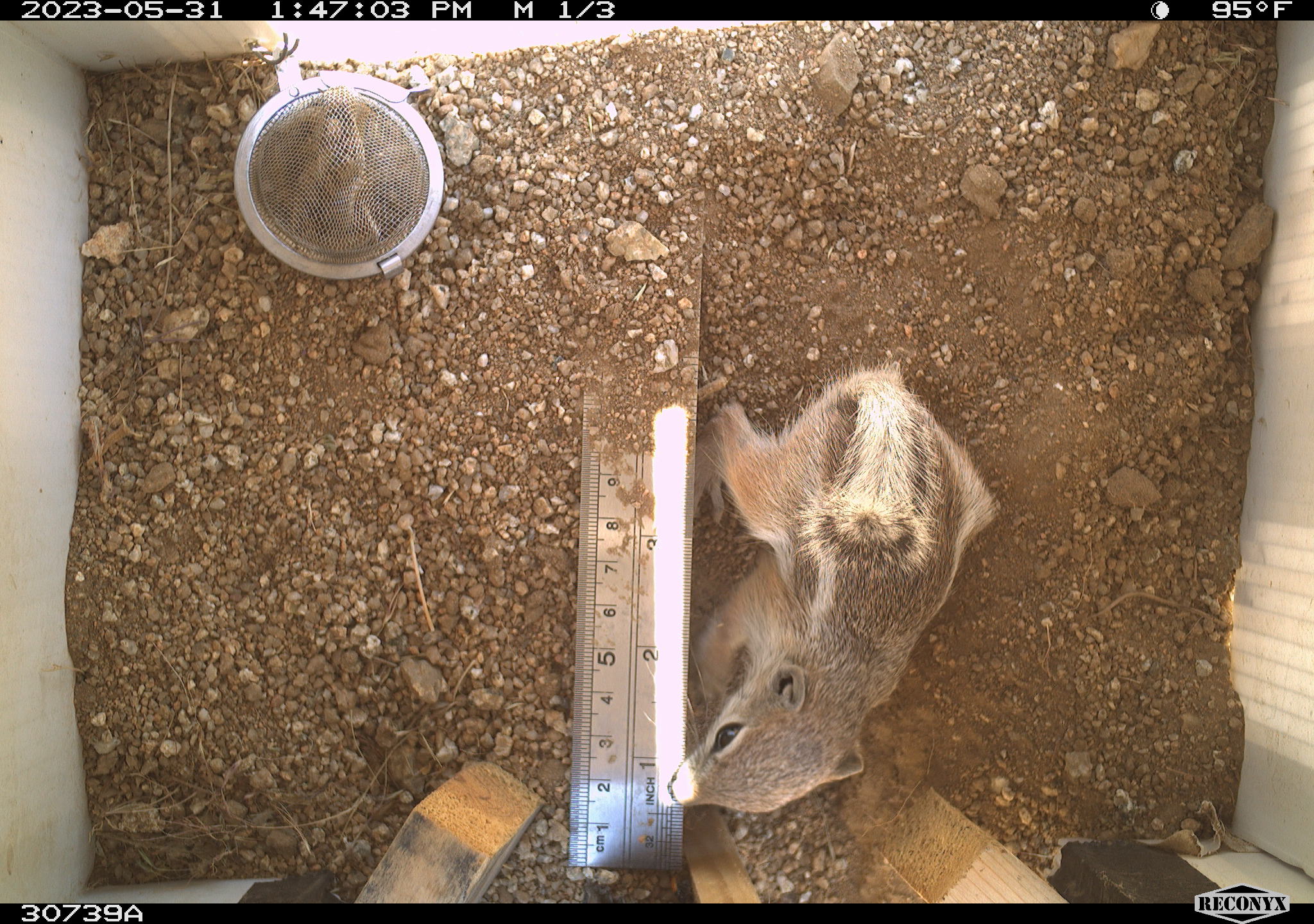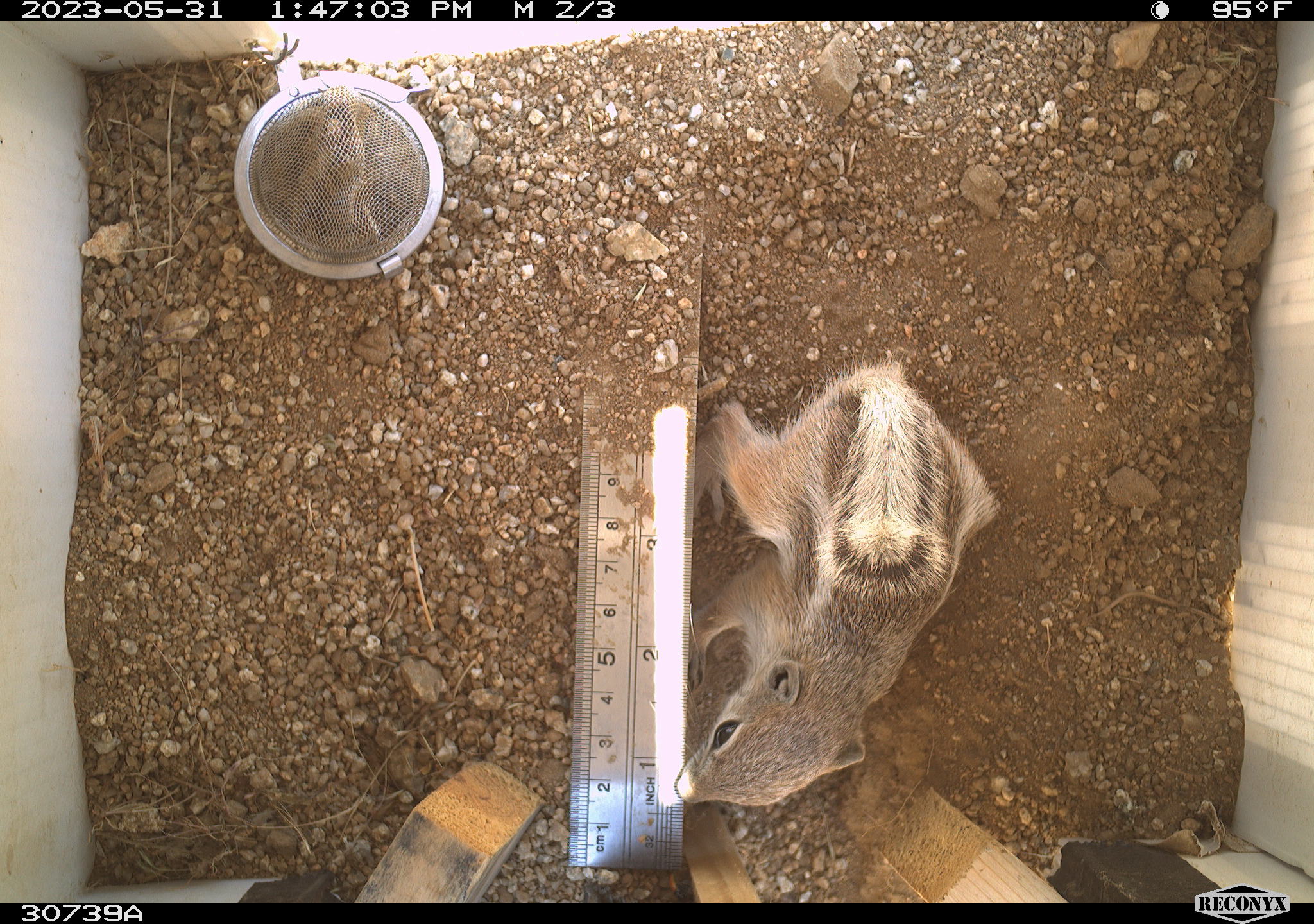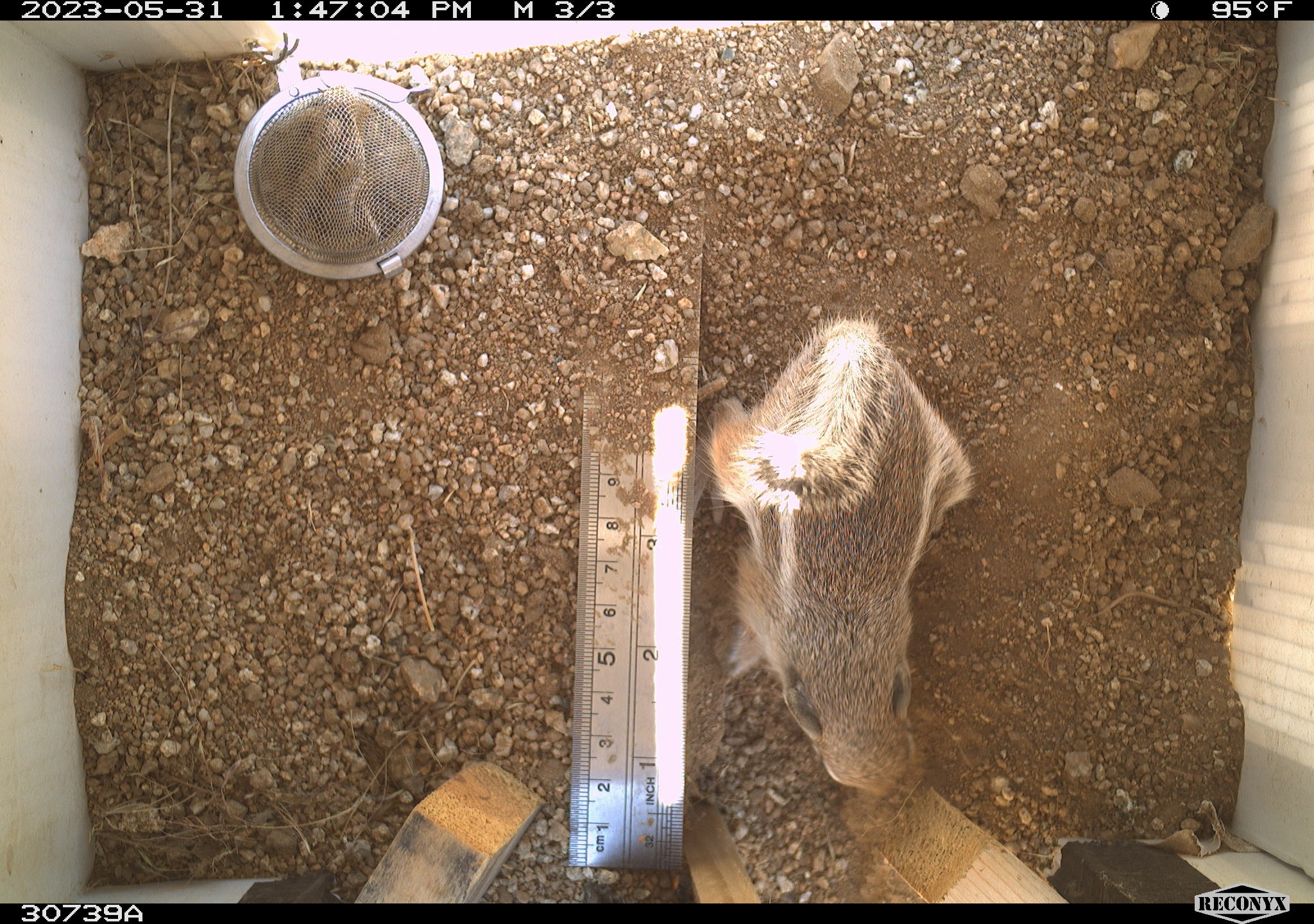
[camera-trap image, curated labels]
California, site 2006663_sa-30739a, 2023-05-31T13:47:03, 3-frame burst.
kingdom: Animalia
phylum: Chordata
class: Mammalia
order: Rodentia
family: Sciuridae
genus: Ammospermophilus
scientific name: Ammospermophilus leucurus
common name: white-tailed antelope squirrel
White-tailed antelope squirrel (Ammospermophilus leucurus).